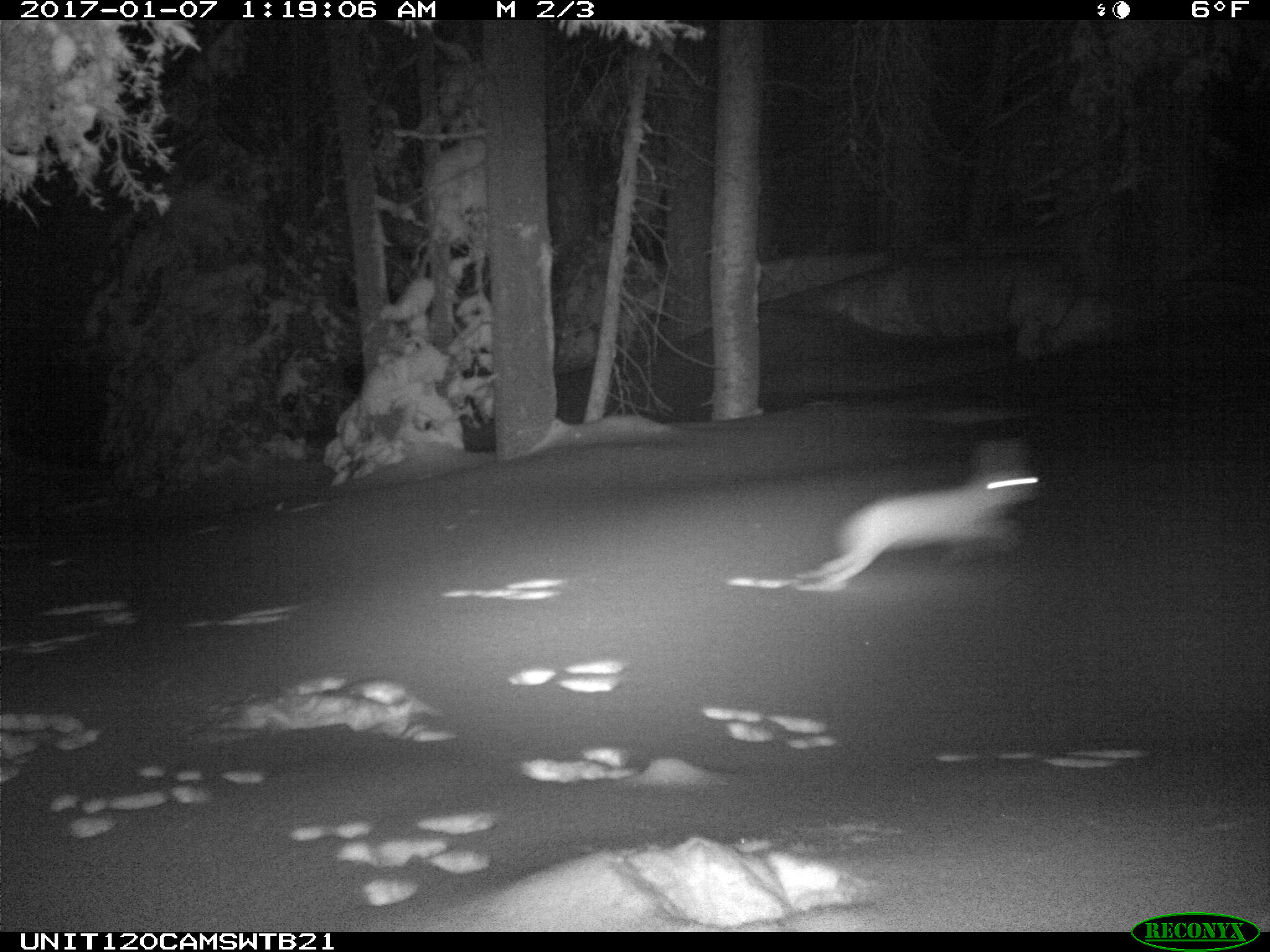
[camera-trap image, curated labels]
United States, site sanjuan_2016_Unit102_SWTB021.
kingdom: Animalia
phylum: Chordata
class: Mammalia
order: Lagomorpha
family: Leporidae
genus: Lepus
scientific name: Lepus americanus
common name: snowshoe hare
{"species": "Lepus americanus (snowshoe hare)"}